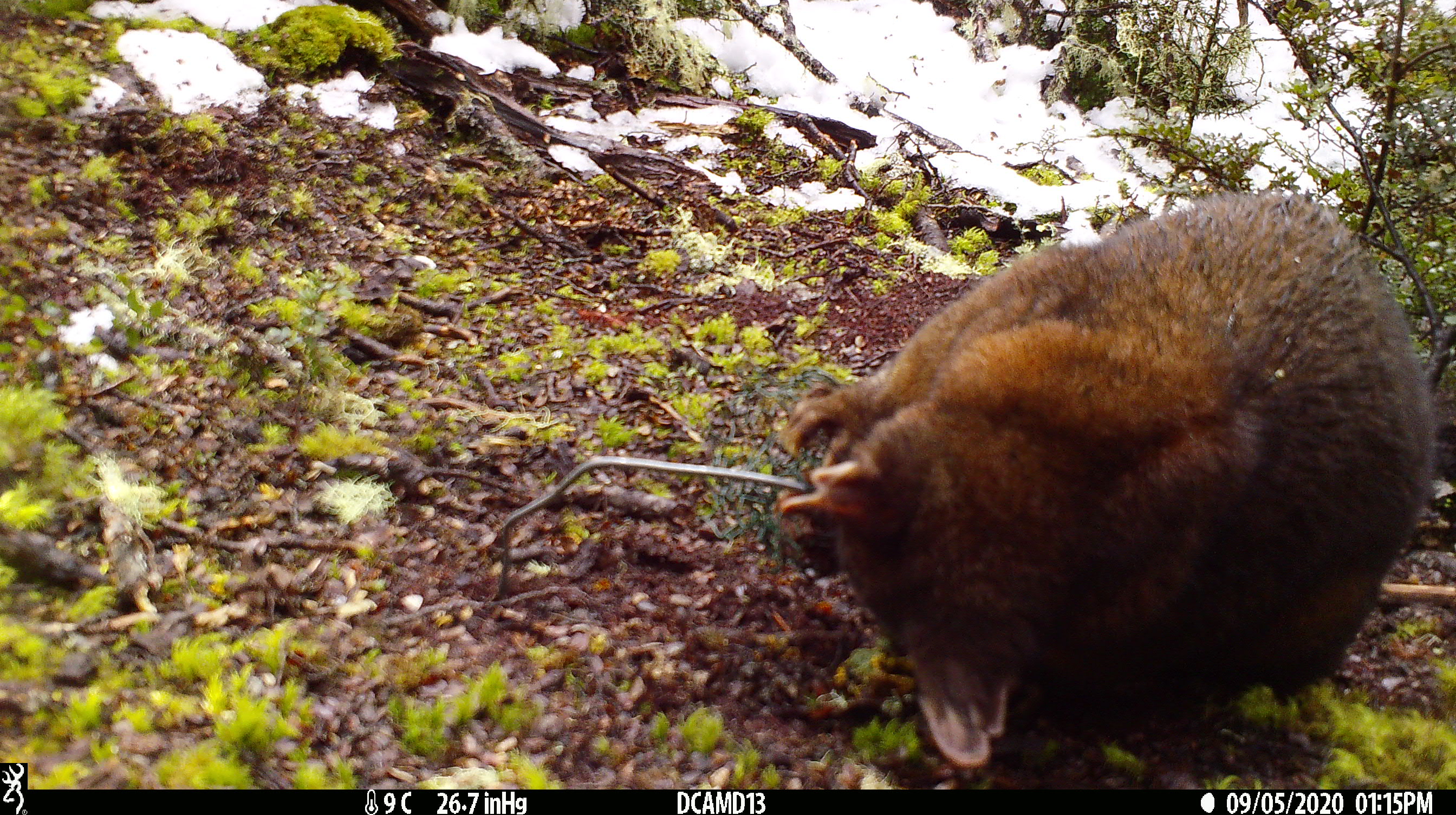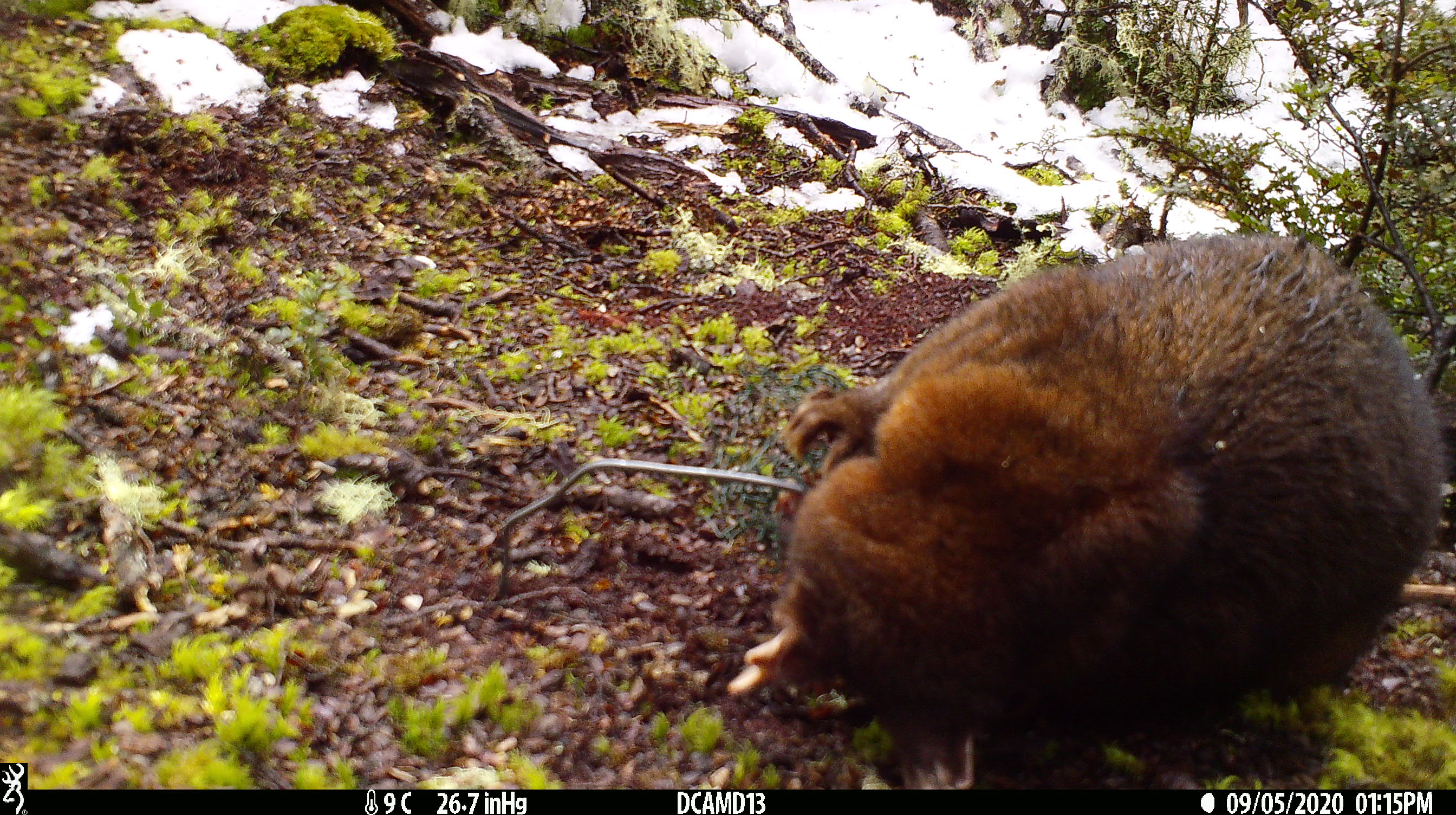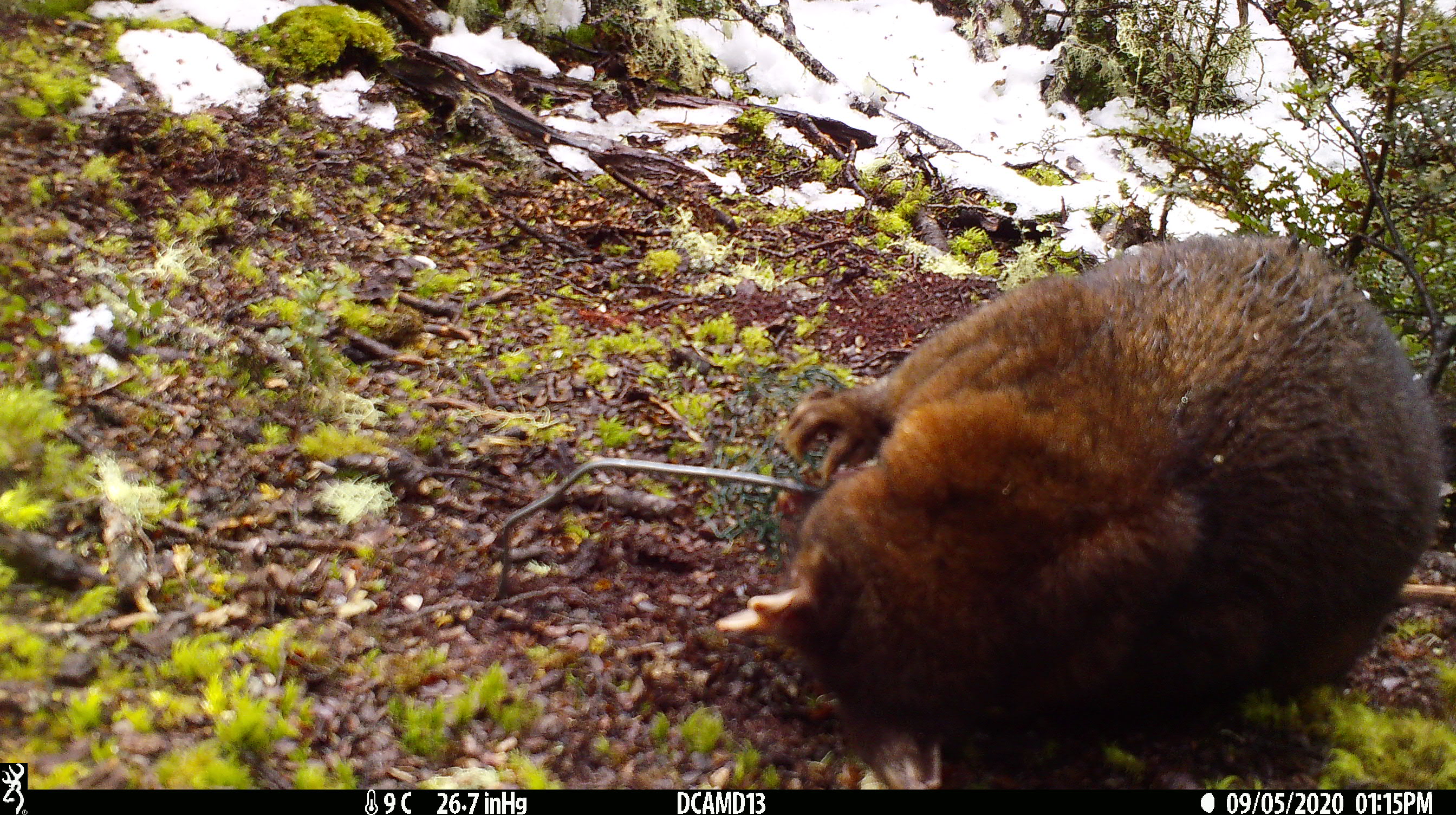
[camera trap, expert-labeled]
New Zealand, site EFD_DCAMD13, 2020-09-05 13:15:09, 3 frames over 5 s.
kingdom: Animalia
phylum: Chordata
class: Mammalia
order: Diprotodontia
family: Phalangeridae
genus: Trichosurus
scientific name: Trichosurus vulpecula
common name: common brushtail possum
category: possum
Possum (common brushtail possum) (Trichosurus vulpecula).